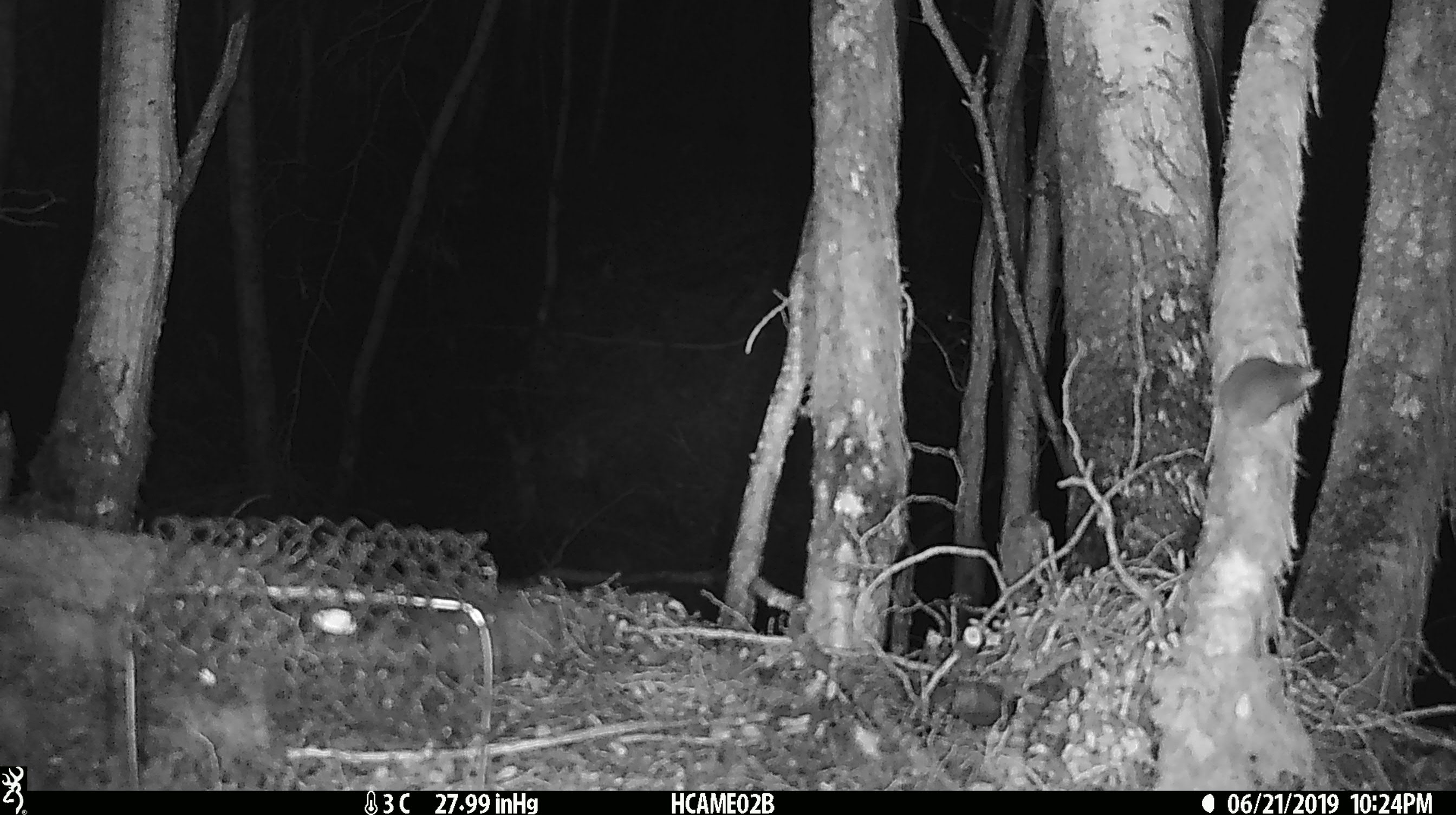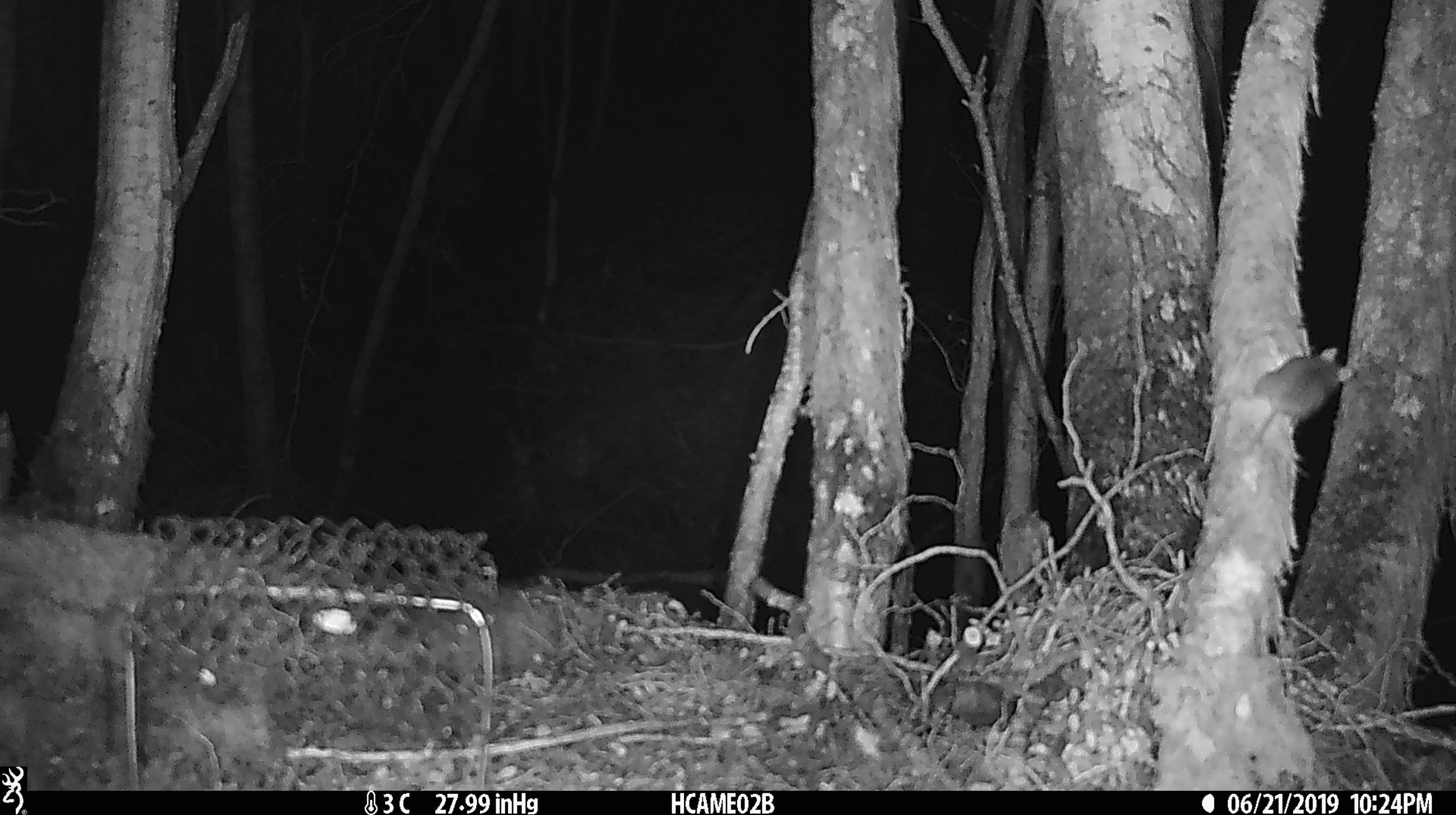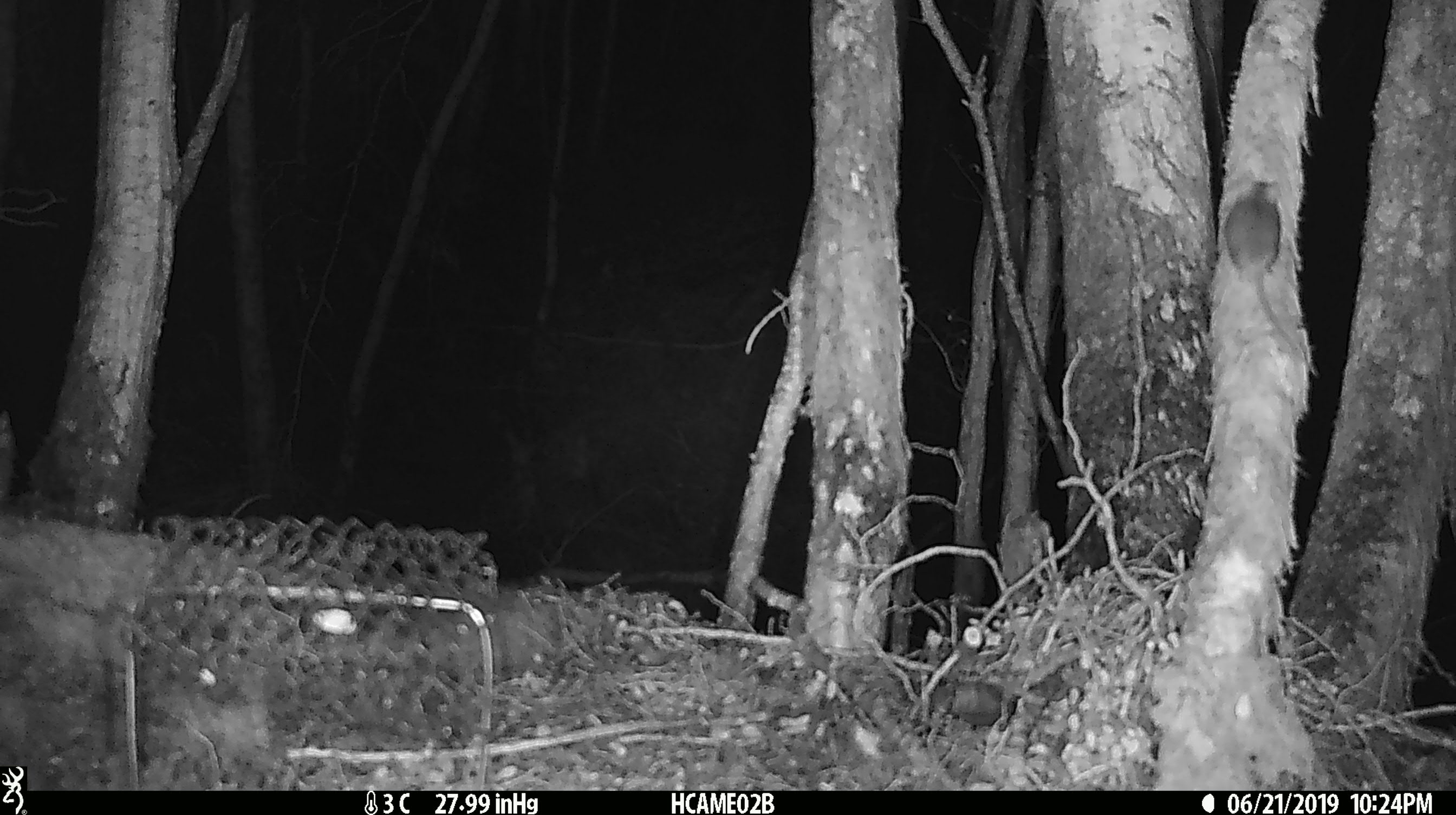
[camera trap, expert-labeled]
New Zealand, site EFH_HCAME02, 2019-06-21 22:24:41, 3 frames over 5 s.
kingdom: Animalia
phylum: Chordata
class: Mammalia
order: Rodentia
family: Muridae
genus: Mus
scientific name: Mus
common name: mouse